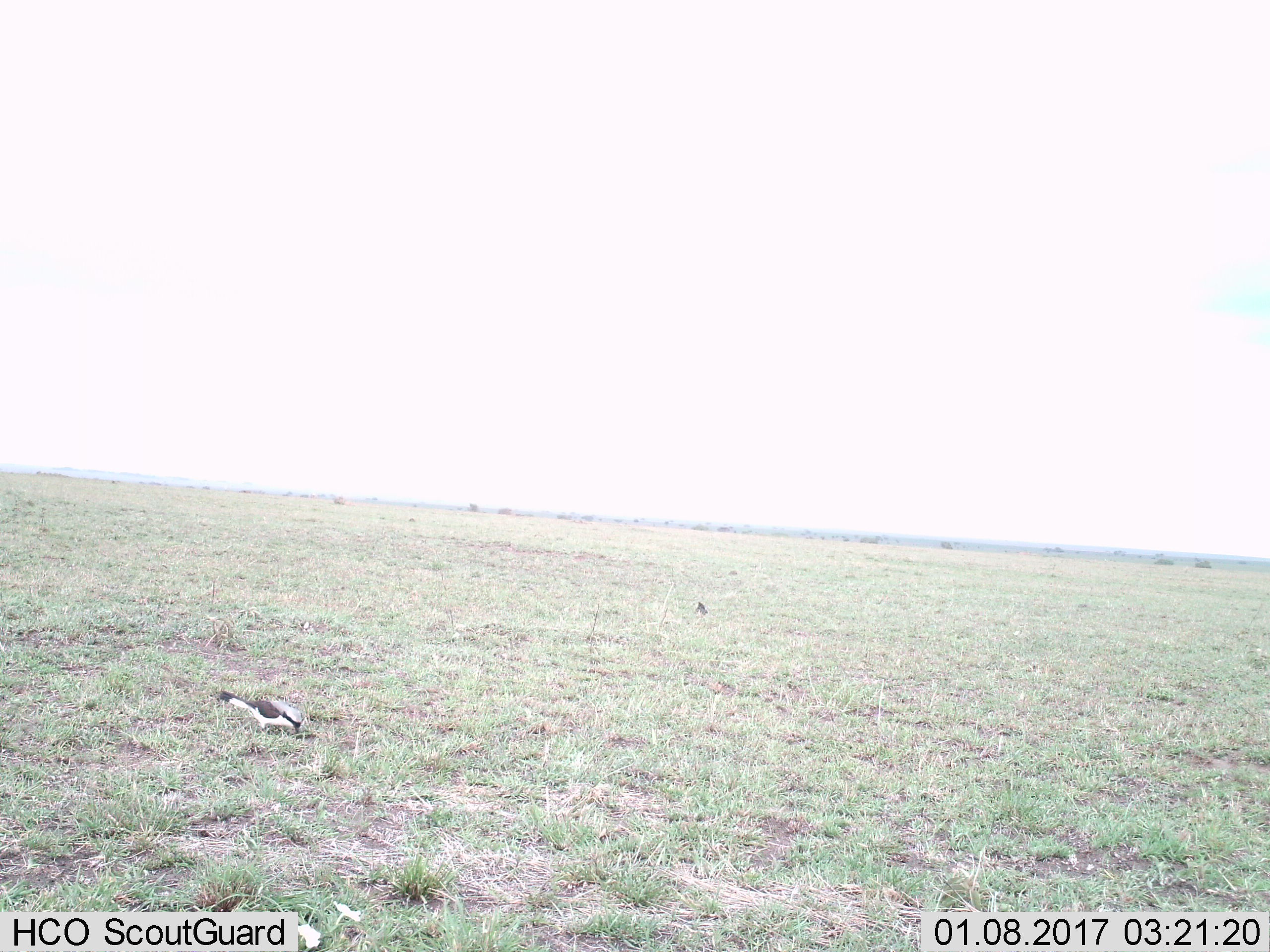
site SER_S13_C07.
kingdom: Animalia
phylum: Chordata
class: Aves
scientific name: Aves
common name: bird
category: birdother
Birdother (bird) (Aves), count 1. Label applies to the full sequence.